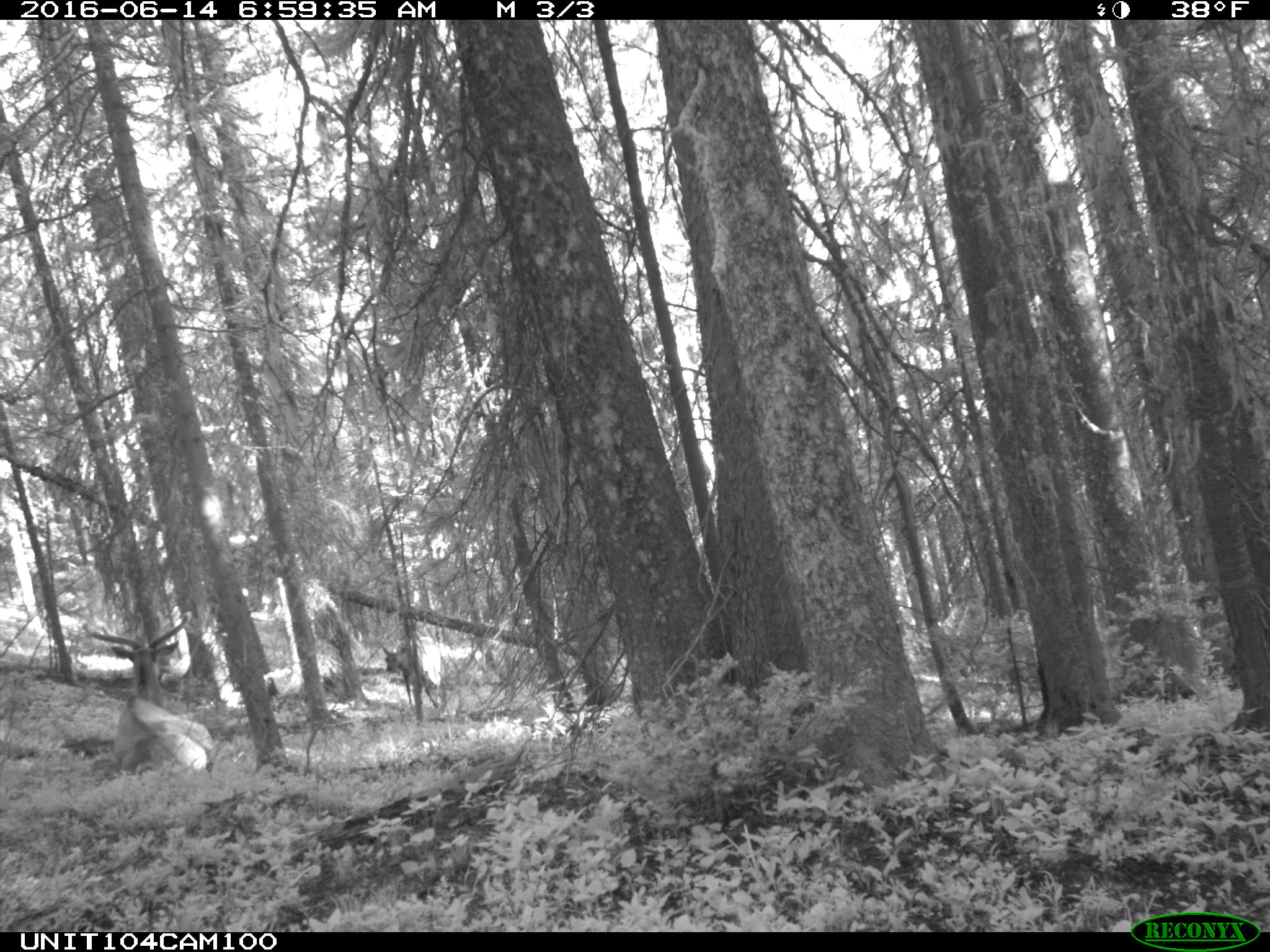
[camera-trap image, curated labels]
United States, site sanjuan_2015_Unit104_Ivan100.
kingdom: Animalia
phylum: Chordata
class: Mammalia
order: Artiodactyla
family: Cervidae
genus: Cervus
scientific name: Cervus elaphus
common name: red deer